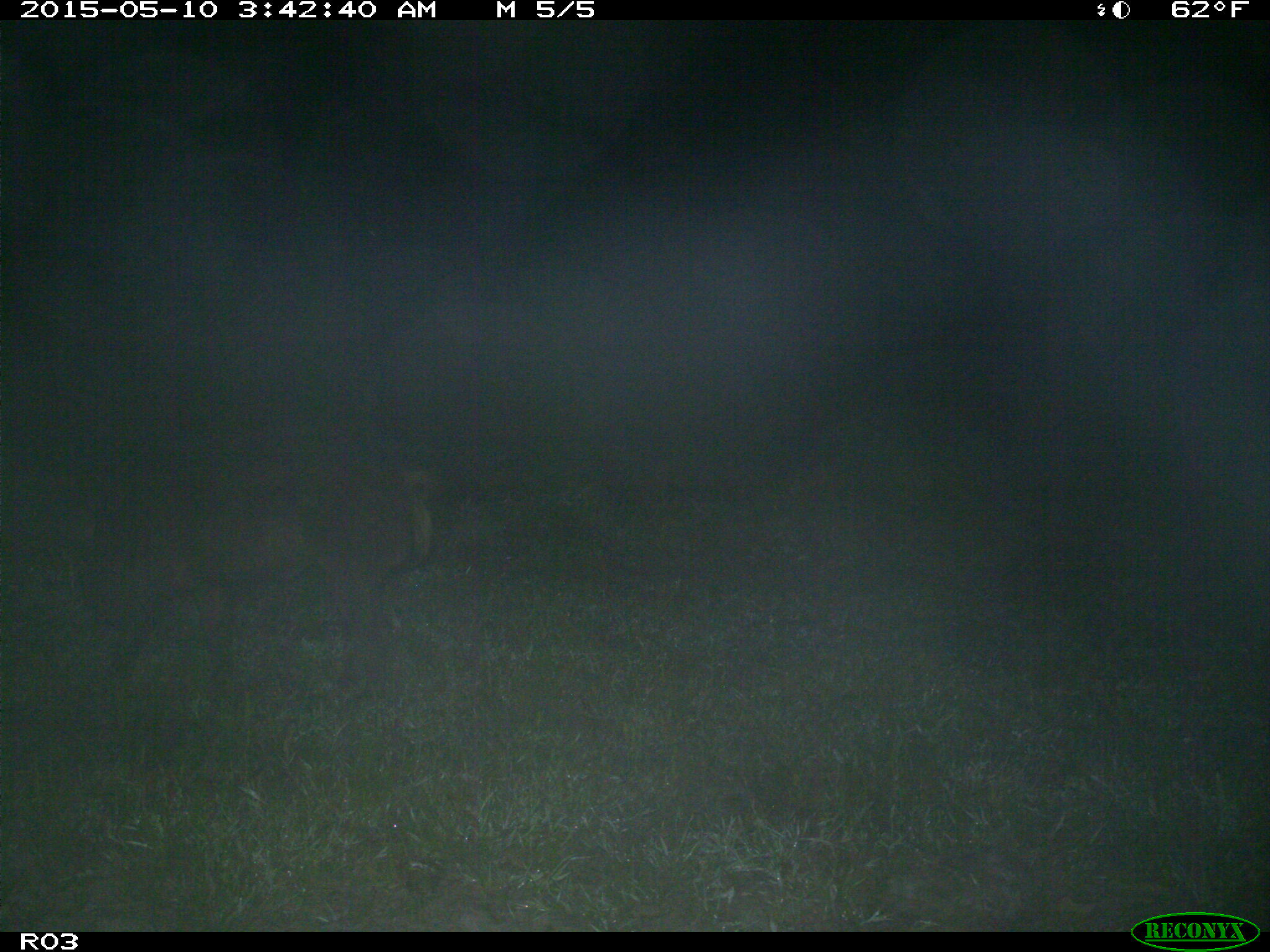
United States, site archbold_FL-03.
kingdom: Animalia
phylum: Chordata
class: Mammalia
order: Artiodactyla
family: Suidae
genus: Sus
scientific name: Sus scrofa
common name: wild boar